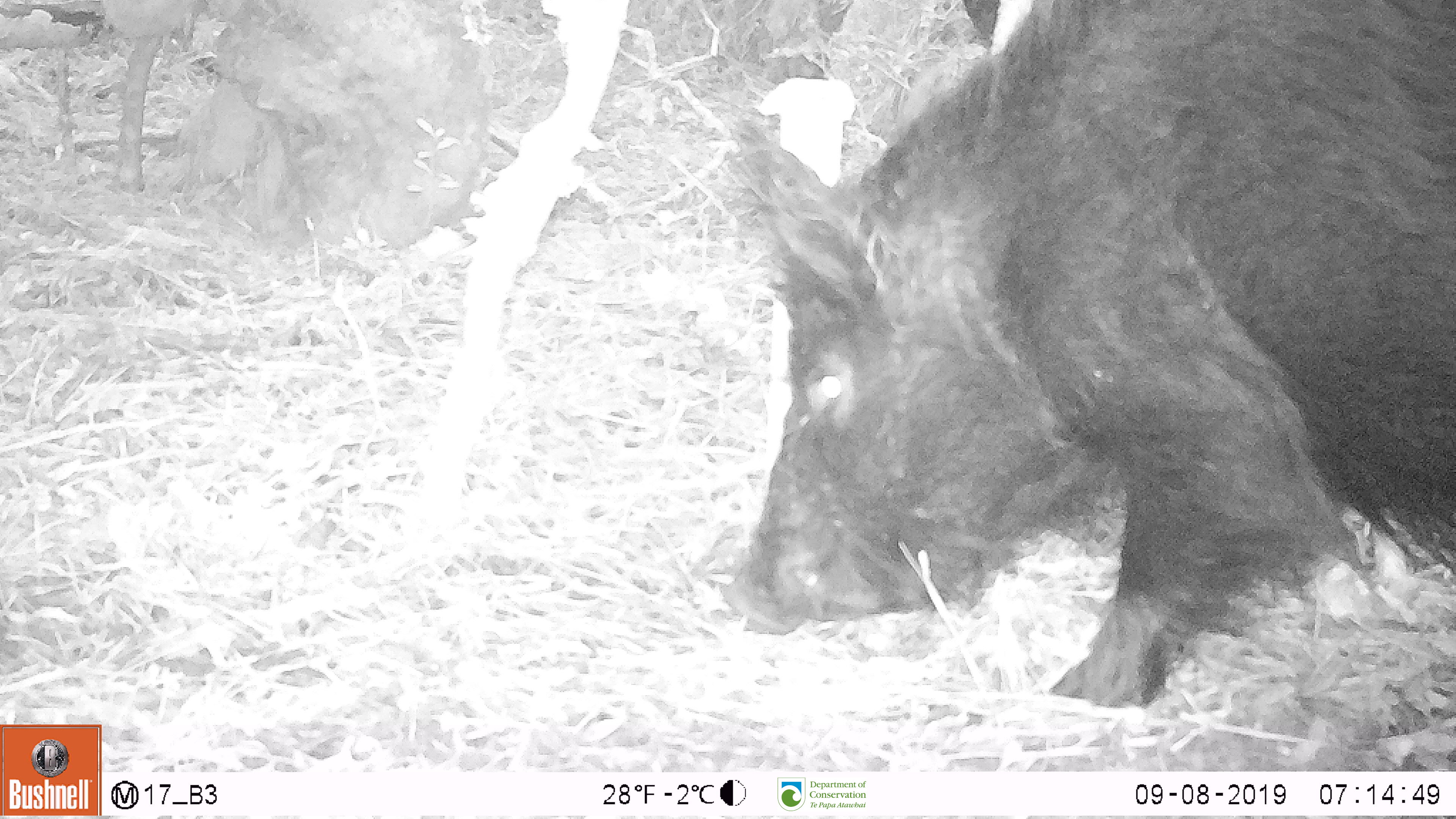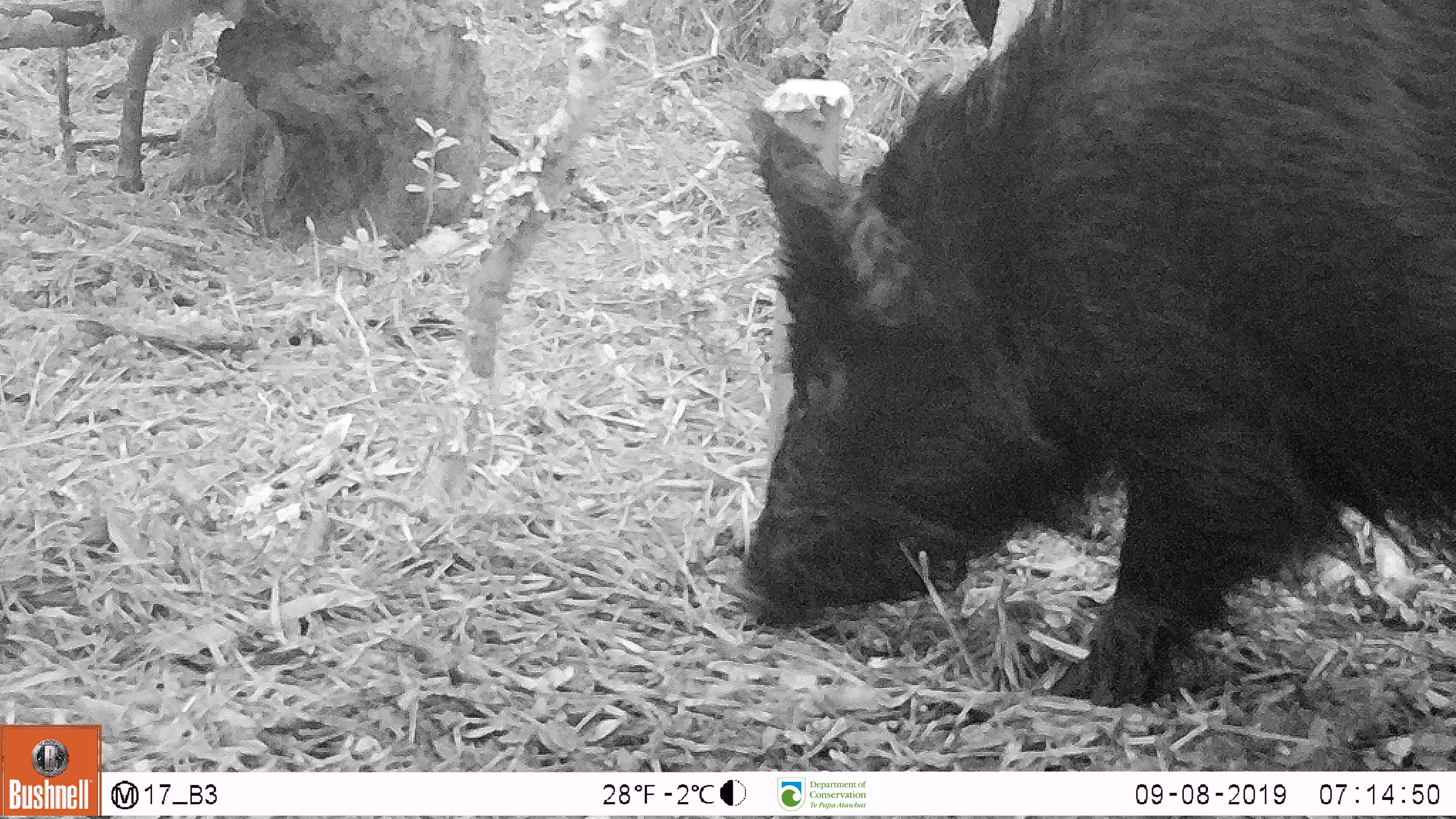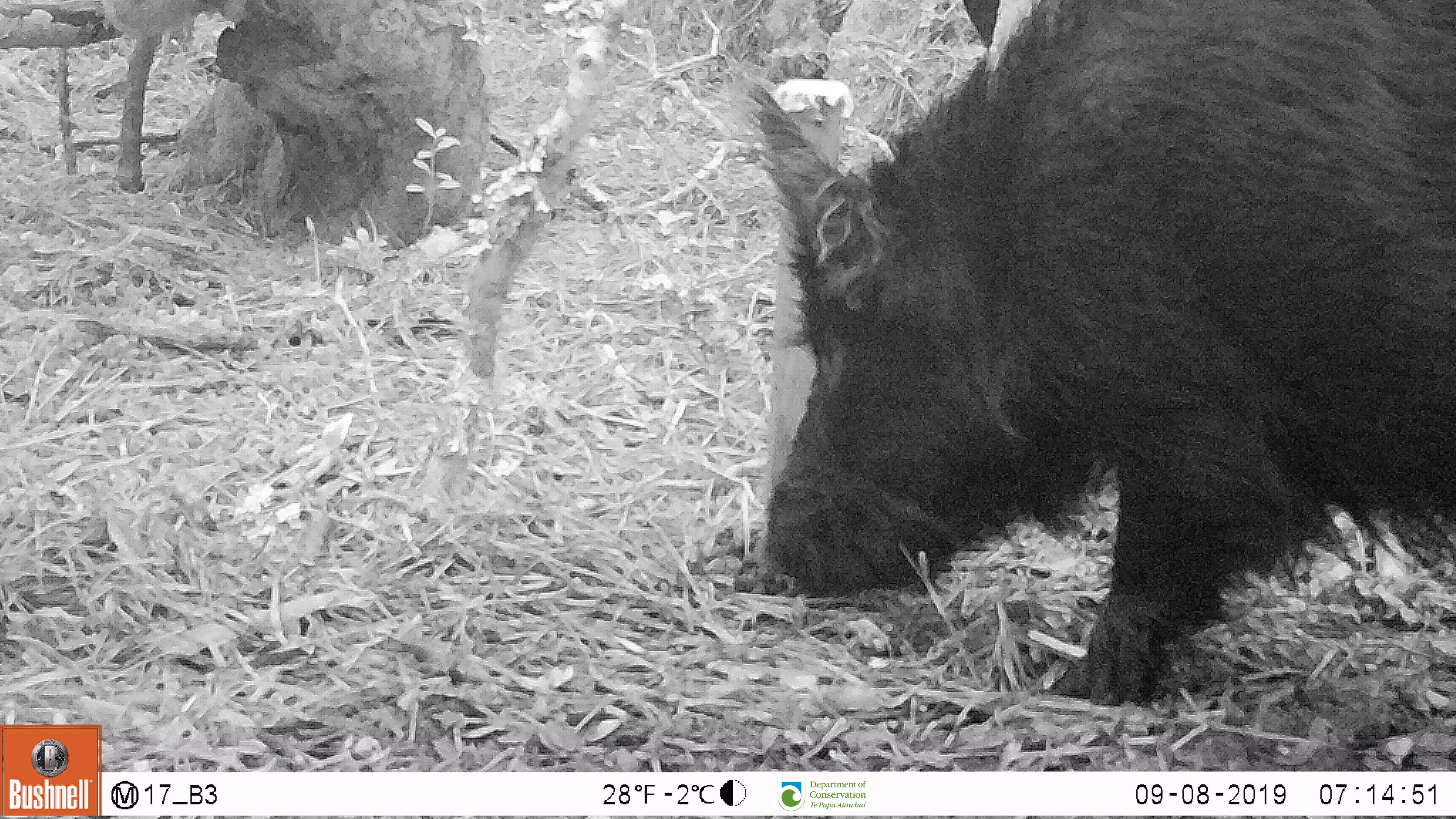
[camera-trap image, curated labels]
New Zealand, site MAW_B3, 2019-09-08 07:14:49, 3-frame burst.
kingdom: Animalia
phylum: Chordata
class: Mammalia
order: Artiodactyla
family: Suidae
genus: Sus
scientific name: Sus scrofa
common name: pig